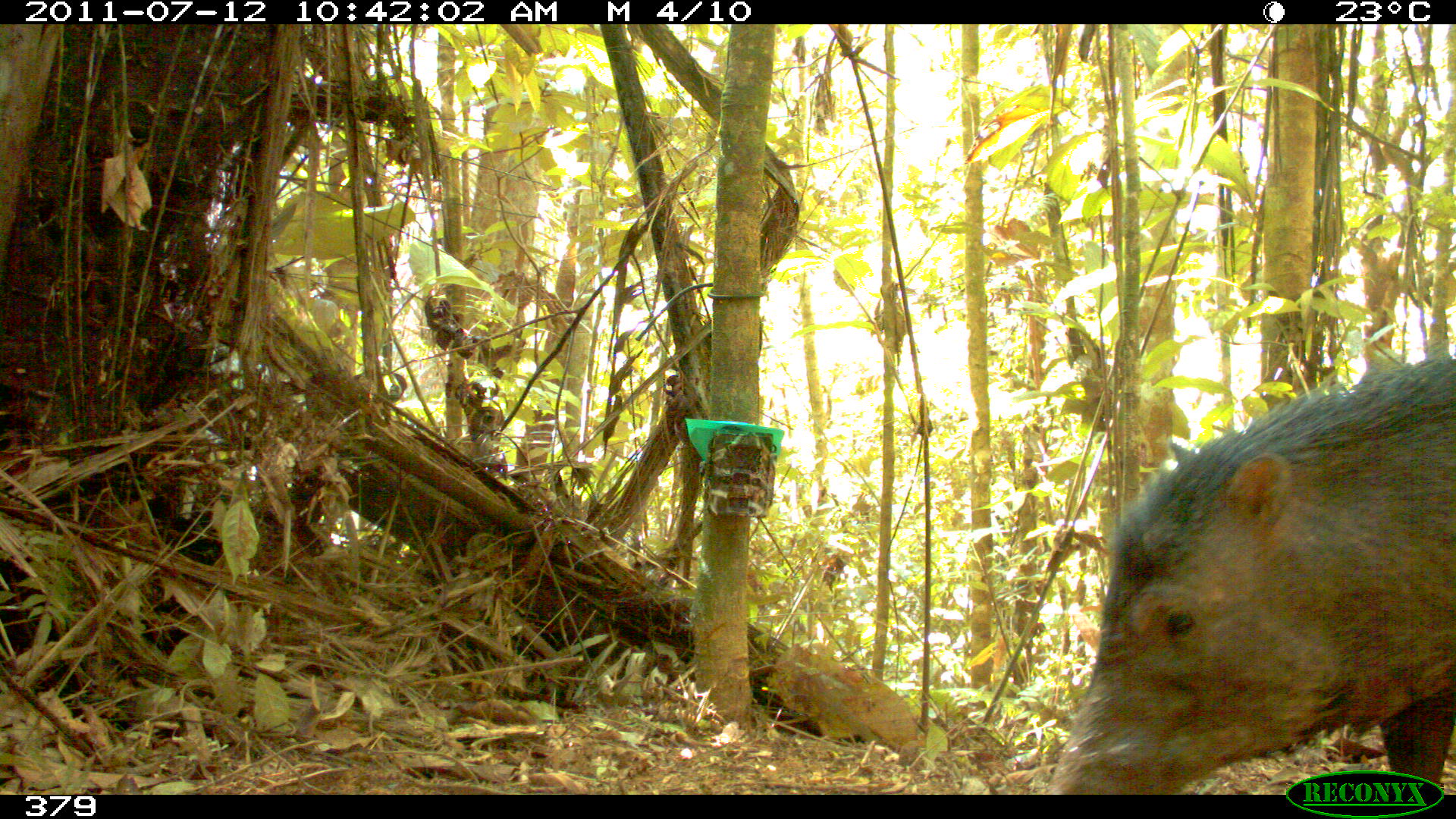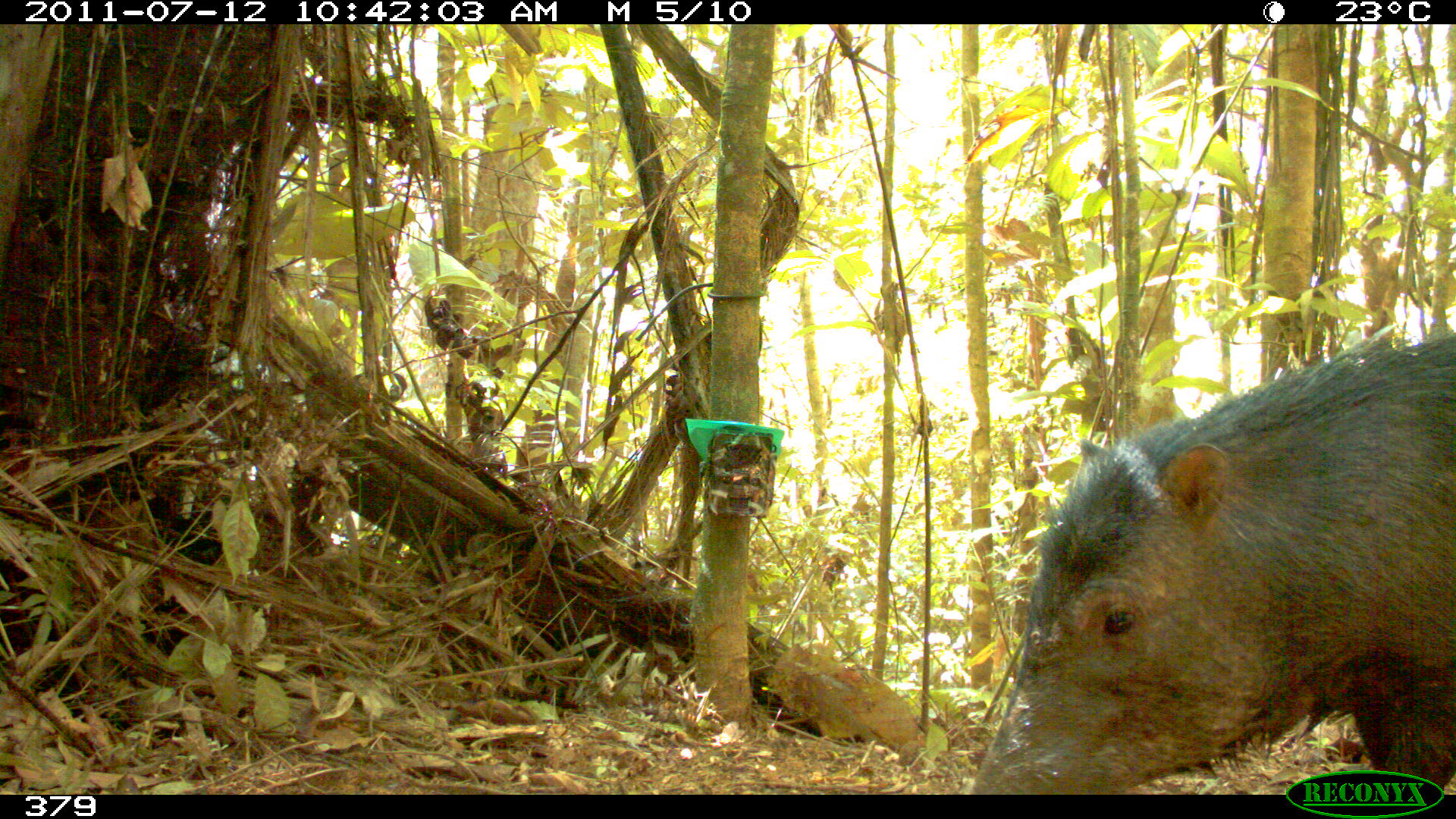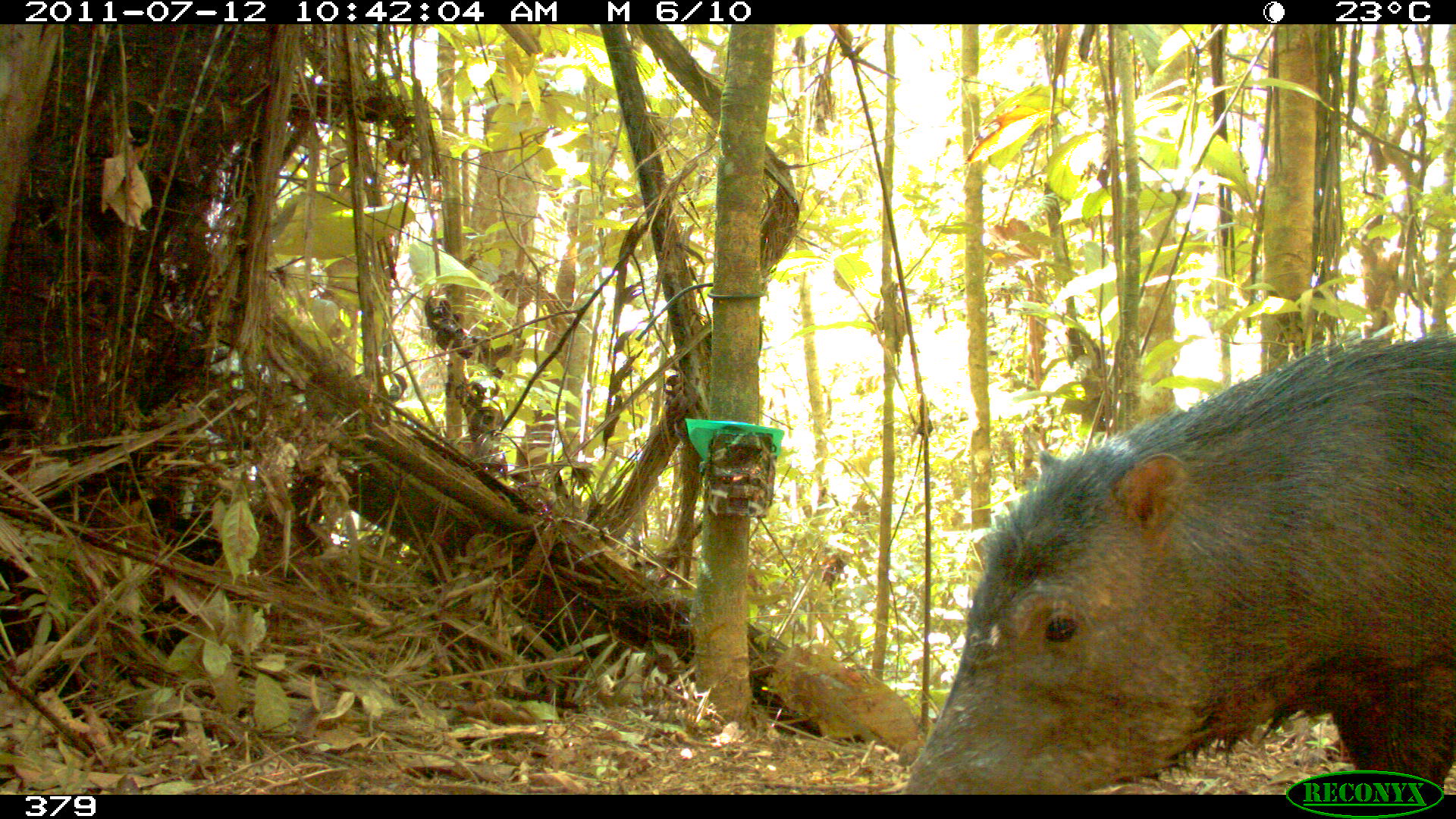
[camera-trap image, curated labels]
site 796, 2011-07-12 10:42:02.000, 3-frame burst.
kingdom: Animalia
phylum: Chordata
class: Mammalia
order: Artiodactyla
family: Tayassuidae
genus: Tayassu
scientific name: Tayassu pecari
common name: white-lipped peccary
Tayassu pecari (white-lipped peccary).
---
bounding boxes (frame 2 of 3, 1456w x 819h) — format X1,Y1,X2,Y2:
tayassu pecari: 968,324,1455,795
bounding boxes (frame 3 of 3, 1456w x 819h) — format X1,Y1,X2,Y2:
tayassu pecari: 898,330,1455,790